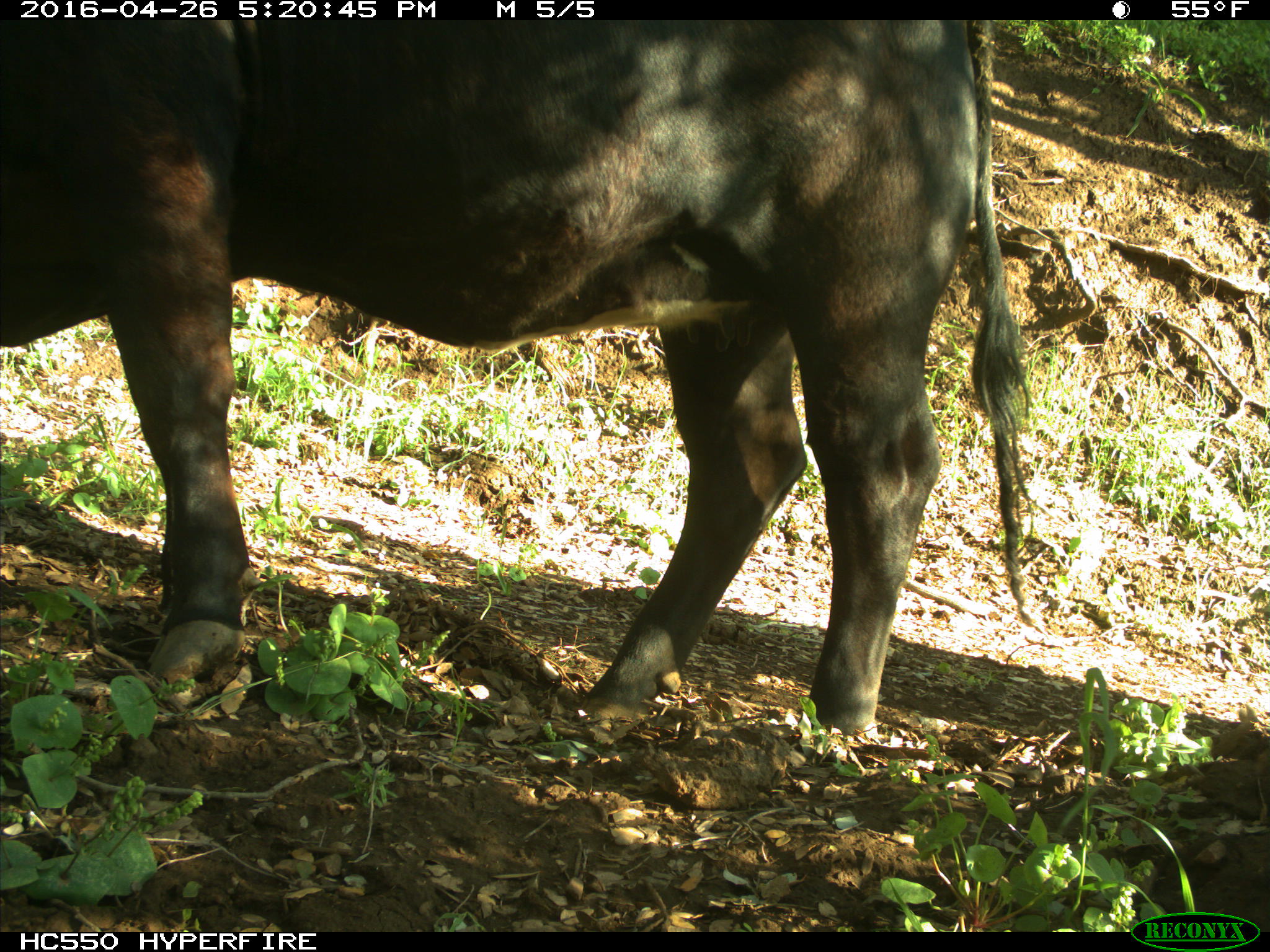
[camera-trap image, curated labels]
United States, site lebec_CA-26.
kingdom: Animalia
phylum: Chordata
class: Mammalia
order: Artiodactyla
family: Bovidae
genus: Bos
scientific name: Bos taurus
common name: domestic cow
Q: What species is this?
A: Bos taurus (domestic cow).